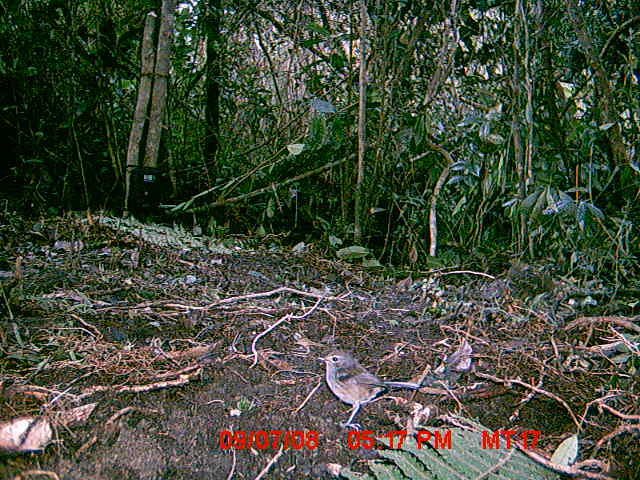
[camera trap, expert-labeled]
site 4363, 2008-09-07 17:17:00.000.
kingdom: Animalia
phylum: Chordata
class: Aves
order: Passeriformes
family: Muscicapidae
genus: Copsychus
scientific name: Copsychus albospecularis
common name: madagascar magpie-robin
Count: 1.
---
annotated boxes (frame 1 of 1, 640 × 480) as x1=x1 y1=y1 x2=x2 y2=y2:
copsychus albospecularis: x1=316 y1=350 x2=423 y2=432